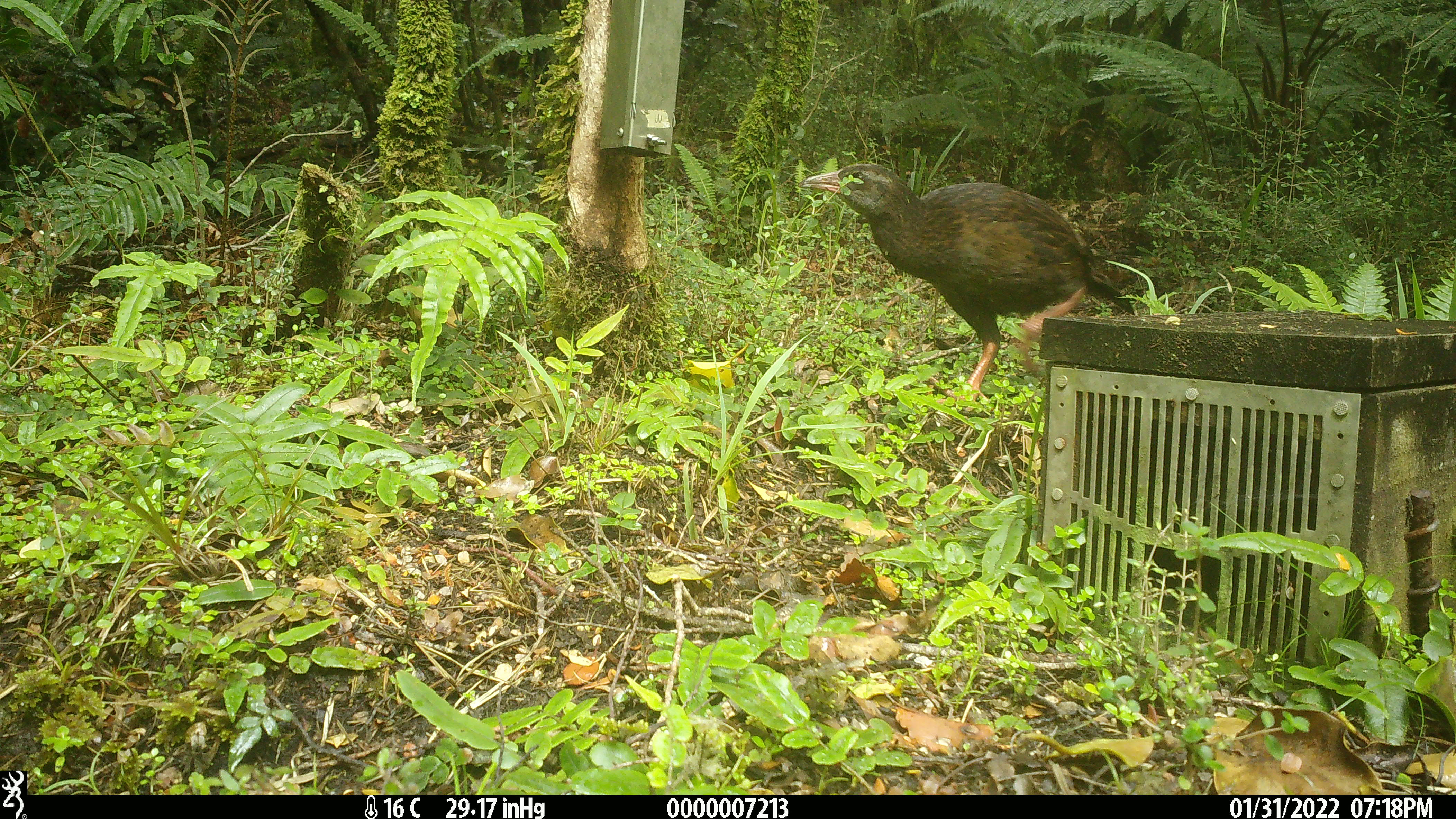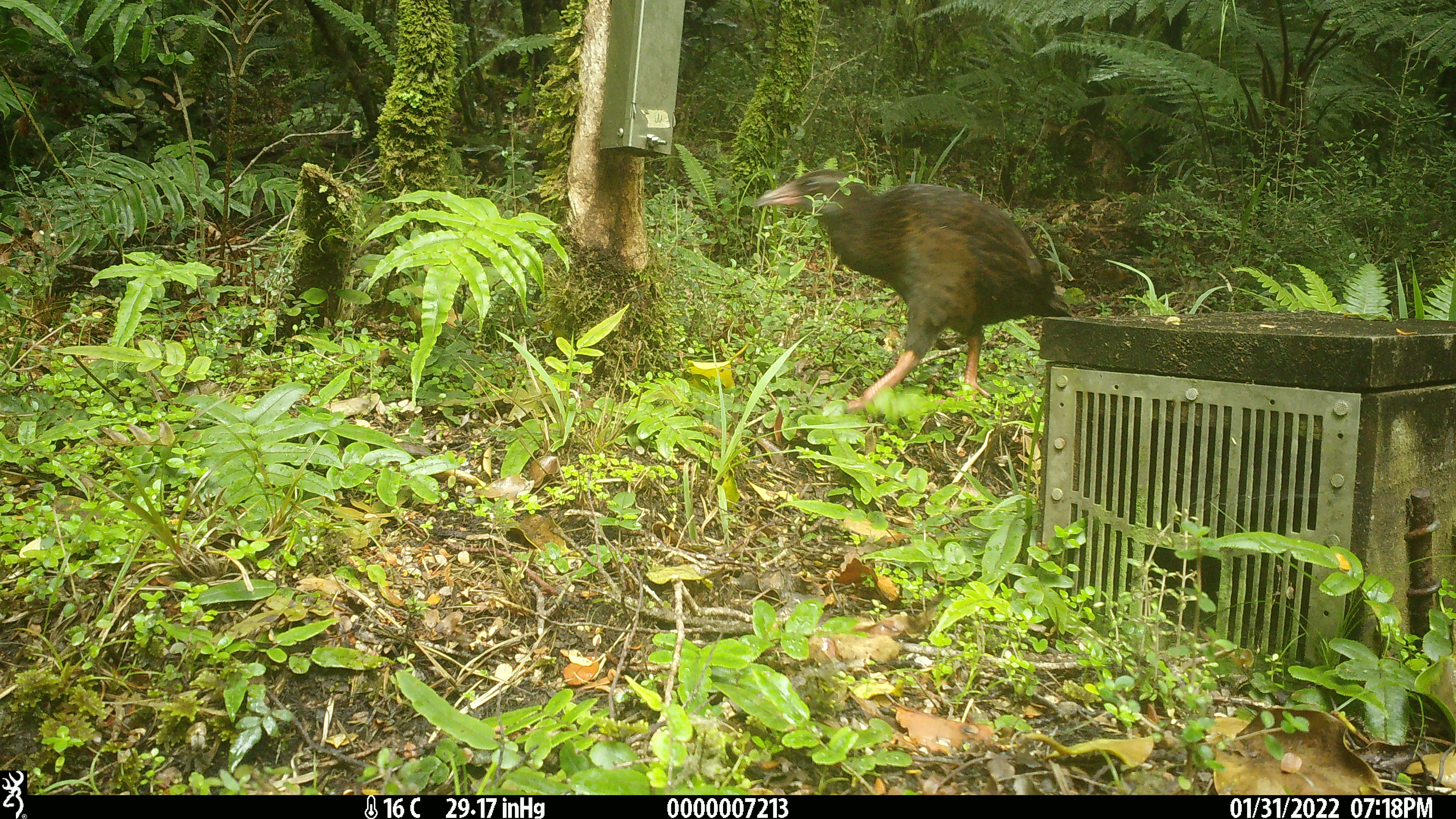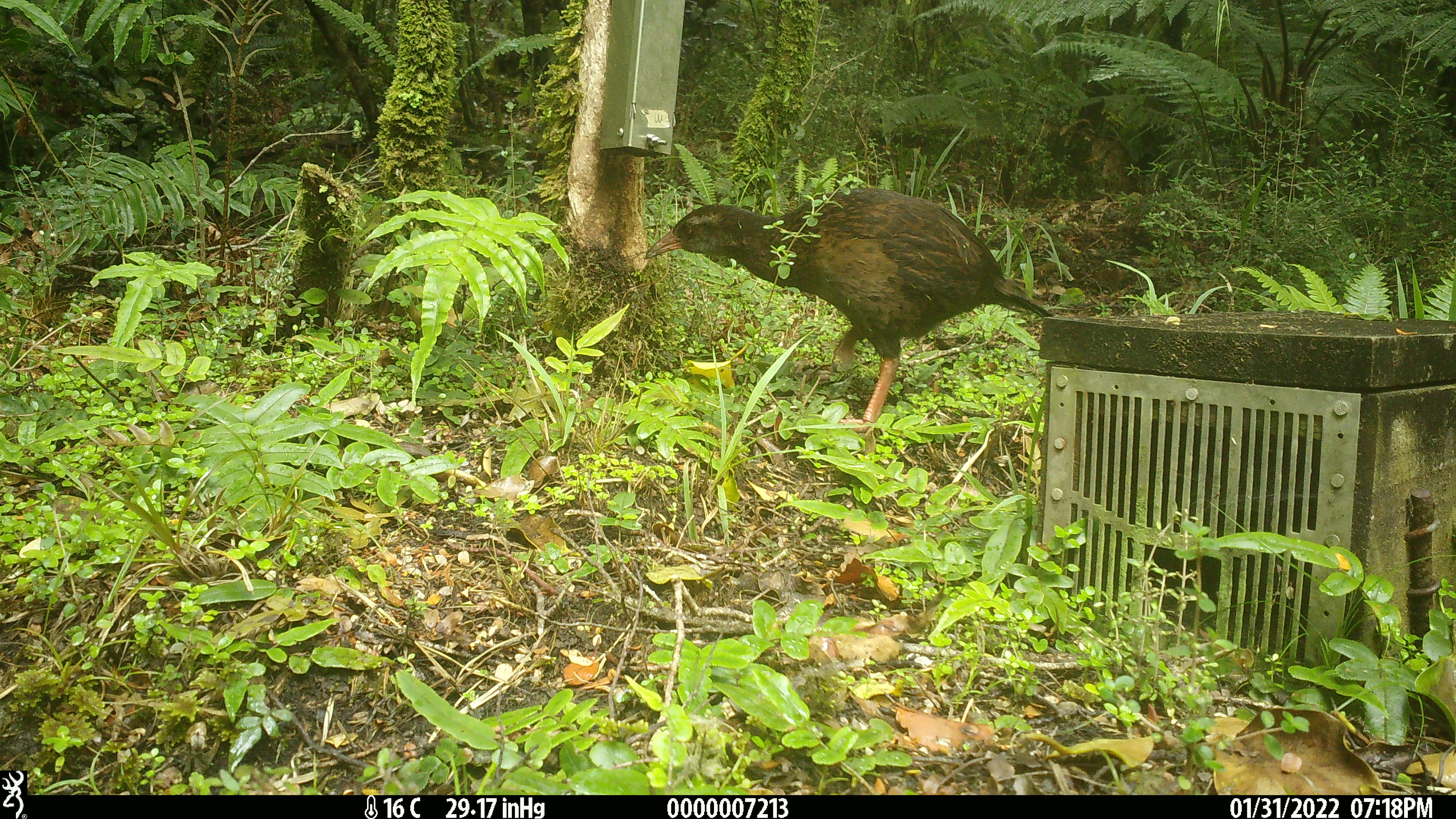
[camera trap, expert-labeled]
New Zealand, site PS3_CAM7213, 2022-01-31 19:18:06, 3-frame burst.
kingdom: Animalia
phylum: Chordata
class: Aves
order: Gruiformes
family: Rallidae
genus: Gallirallus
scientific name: Gallirallus australis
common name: weka